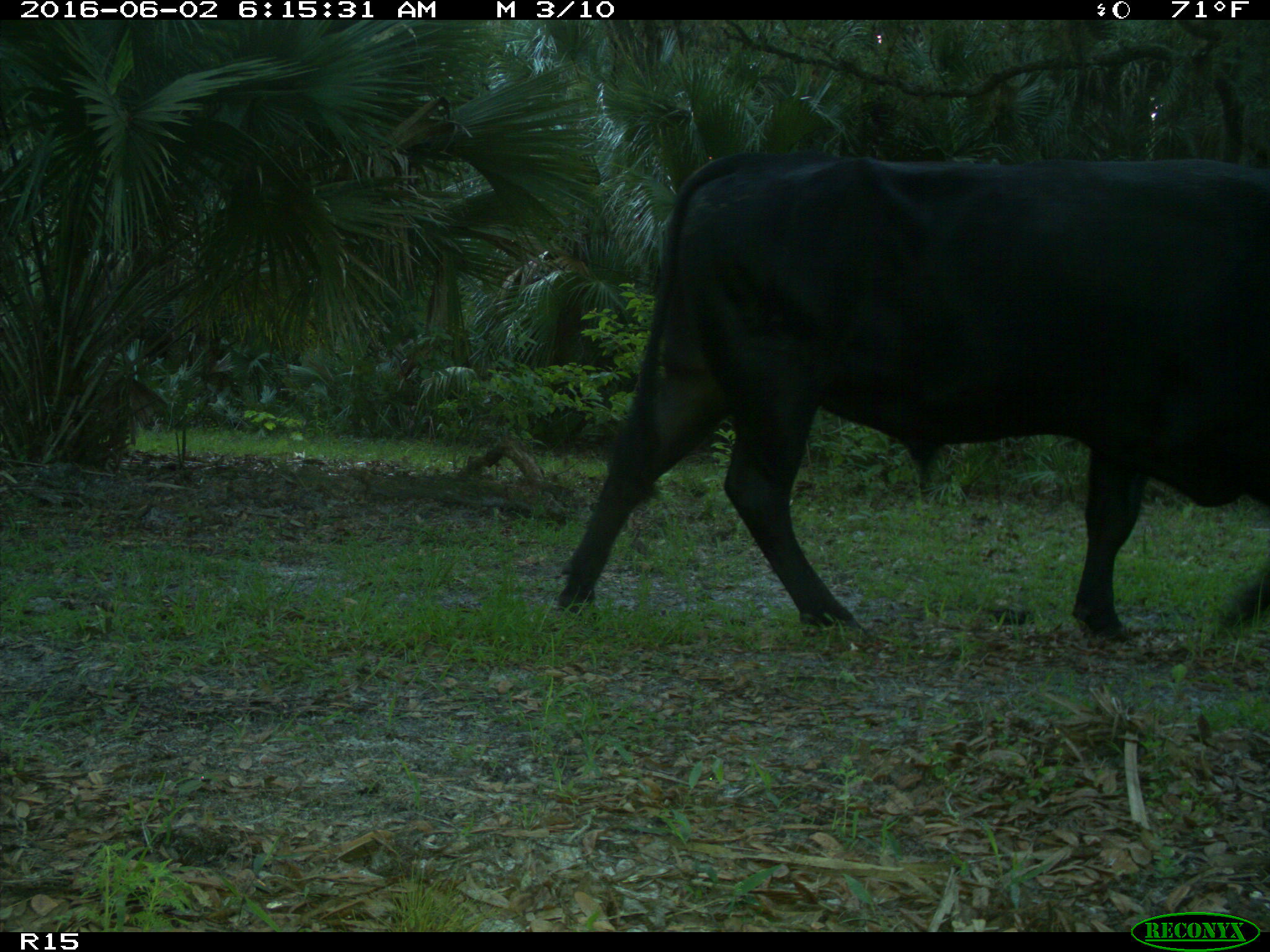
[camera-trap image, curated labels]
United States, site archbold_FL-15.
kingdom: Animalia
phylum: Chordata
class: Mammalia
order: Artiodactyla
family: Bovidae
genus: Bos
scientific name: Bos taurus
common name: domestic cow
Bos taurus (domestic cow).